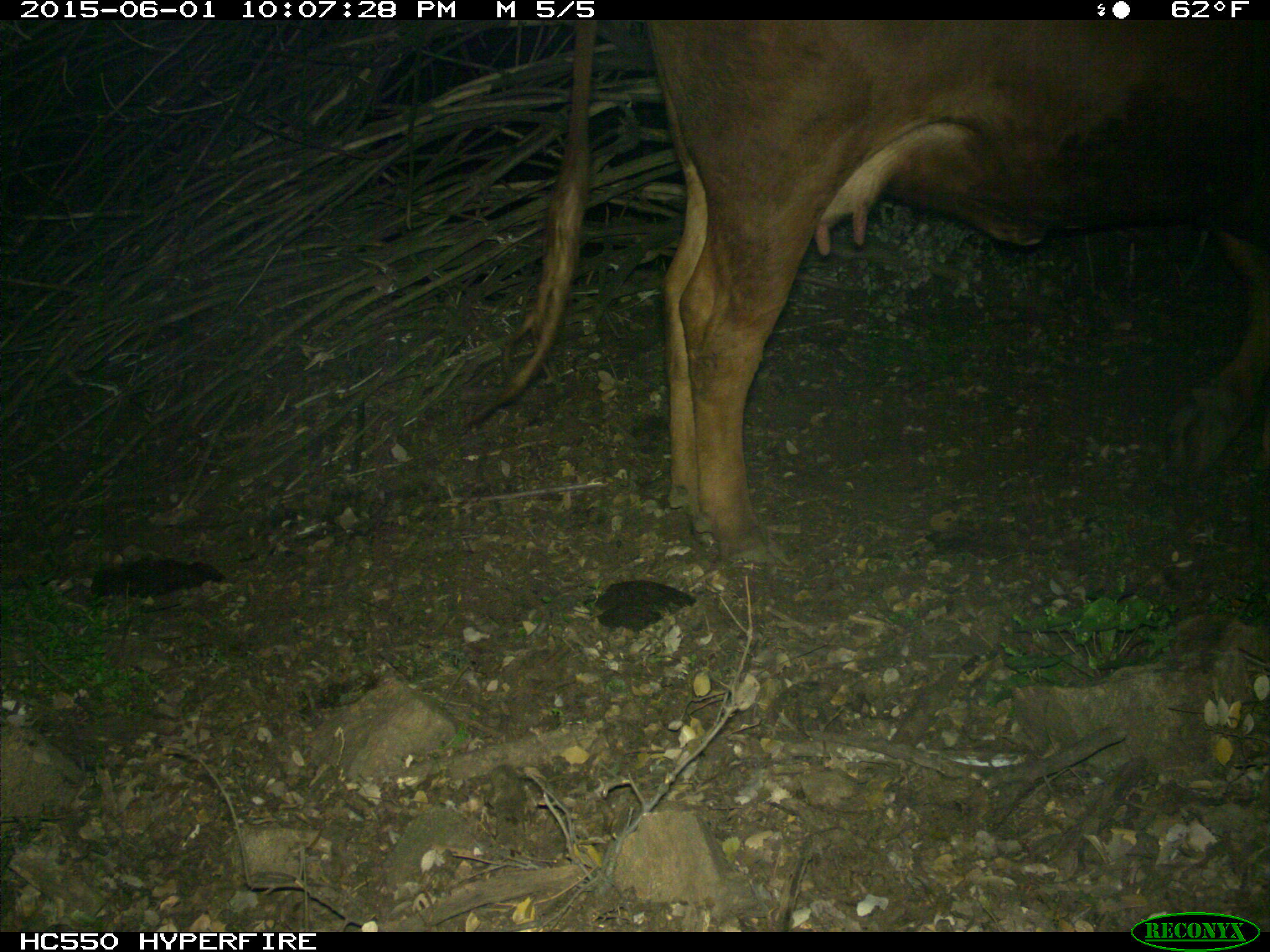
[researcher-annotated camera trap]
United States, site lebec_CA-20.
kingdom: Animalia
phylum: Chordata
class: Mammalia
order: Artiodactyla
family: Bovidae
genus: Bos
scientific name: Bos taurus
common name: domestic cow